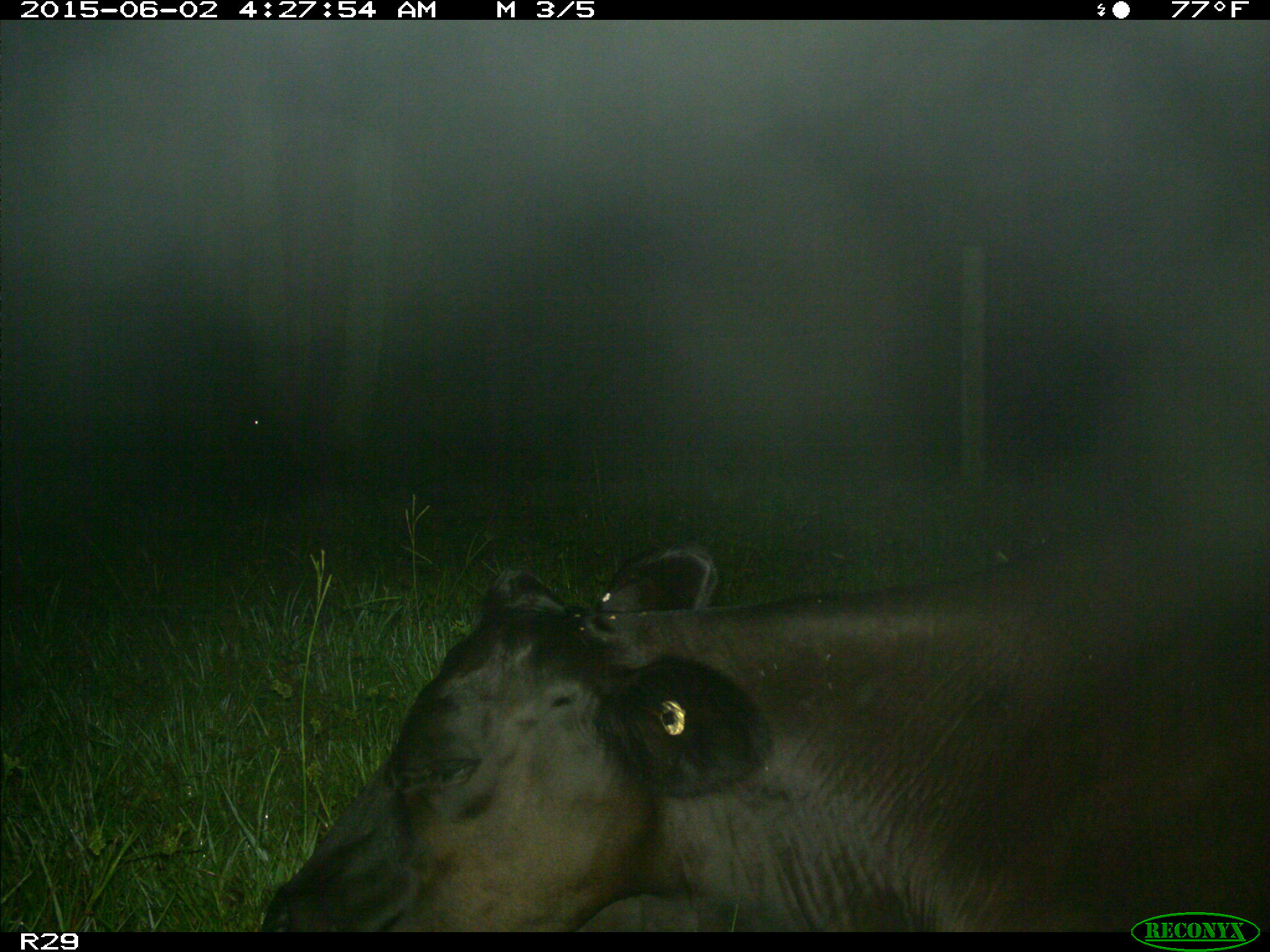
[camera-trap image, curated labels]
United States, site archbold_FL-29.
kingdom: Animalia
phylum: Chordata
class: Mammalia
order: Artiodactyla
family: Bovidae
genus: Bos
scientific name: Bos taurus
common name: domestic cow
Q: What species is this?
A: Bos taurus (domestic cow).